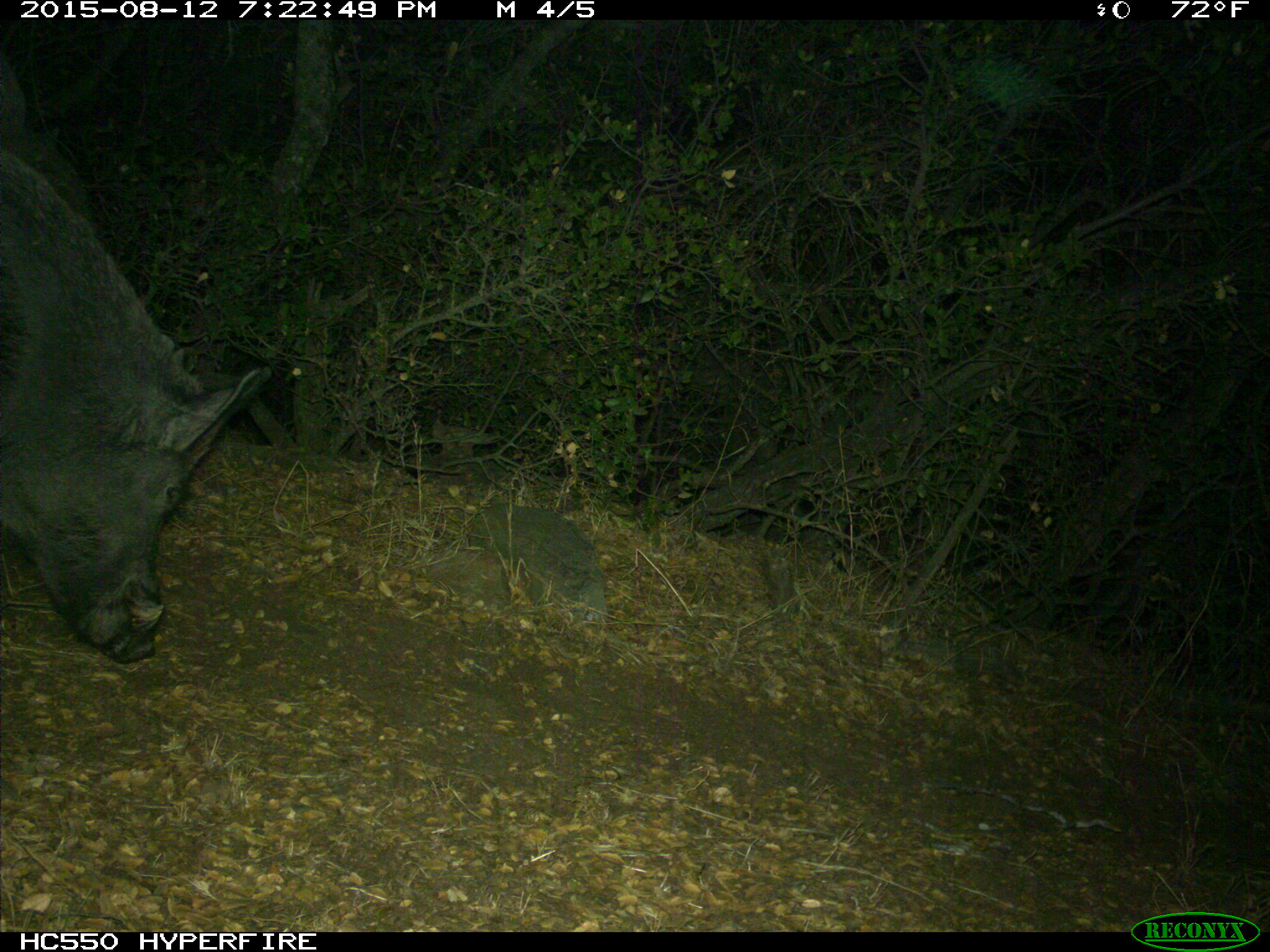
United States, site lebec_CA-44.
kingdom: Animalia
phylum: Chordata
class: Mammalia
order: Artiodactyla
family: Suidae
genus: Sus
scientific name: Sus scrofa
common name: wild boar